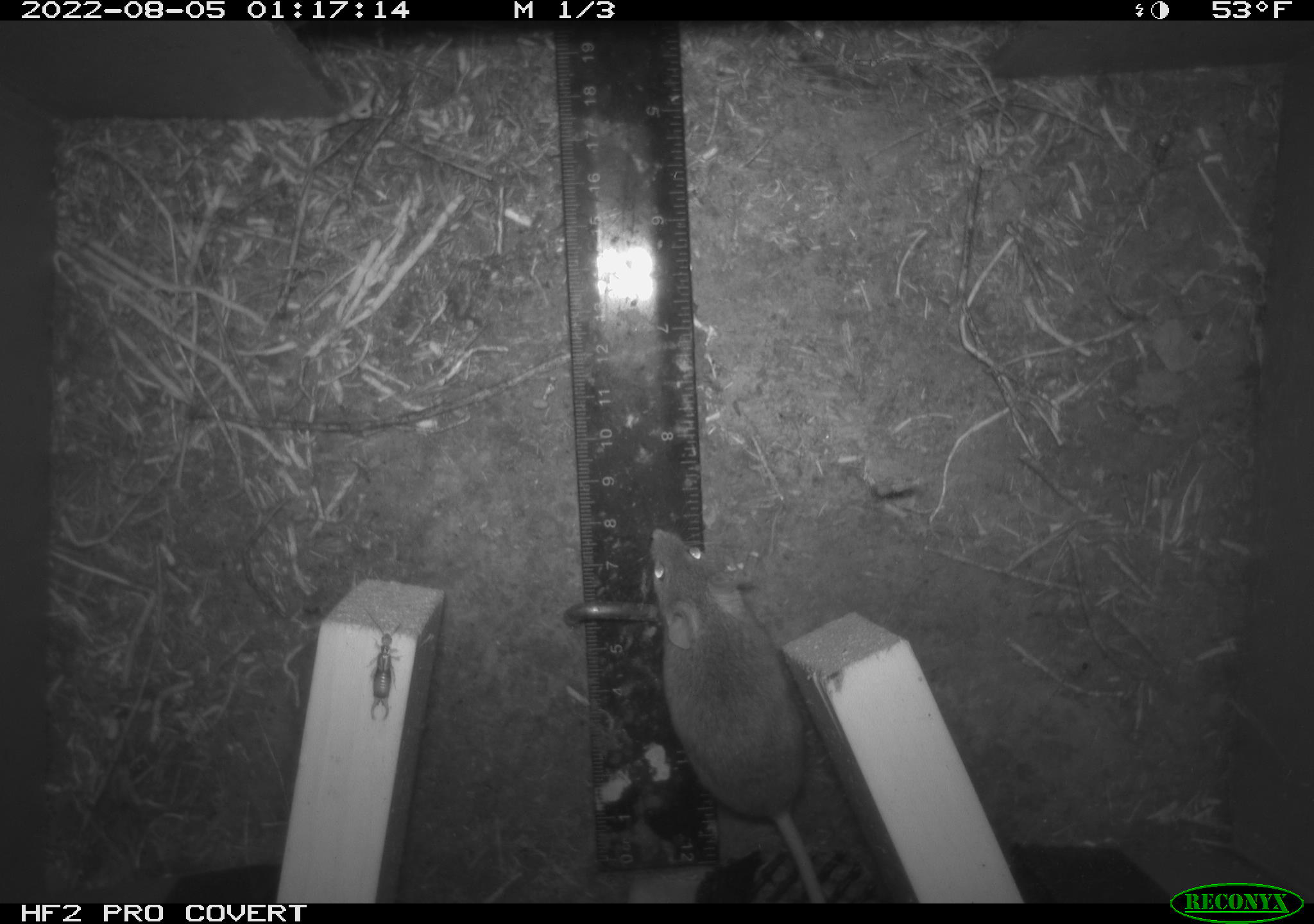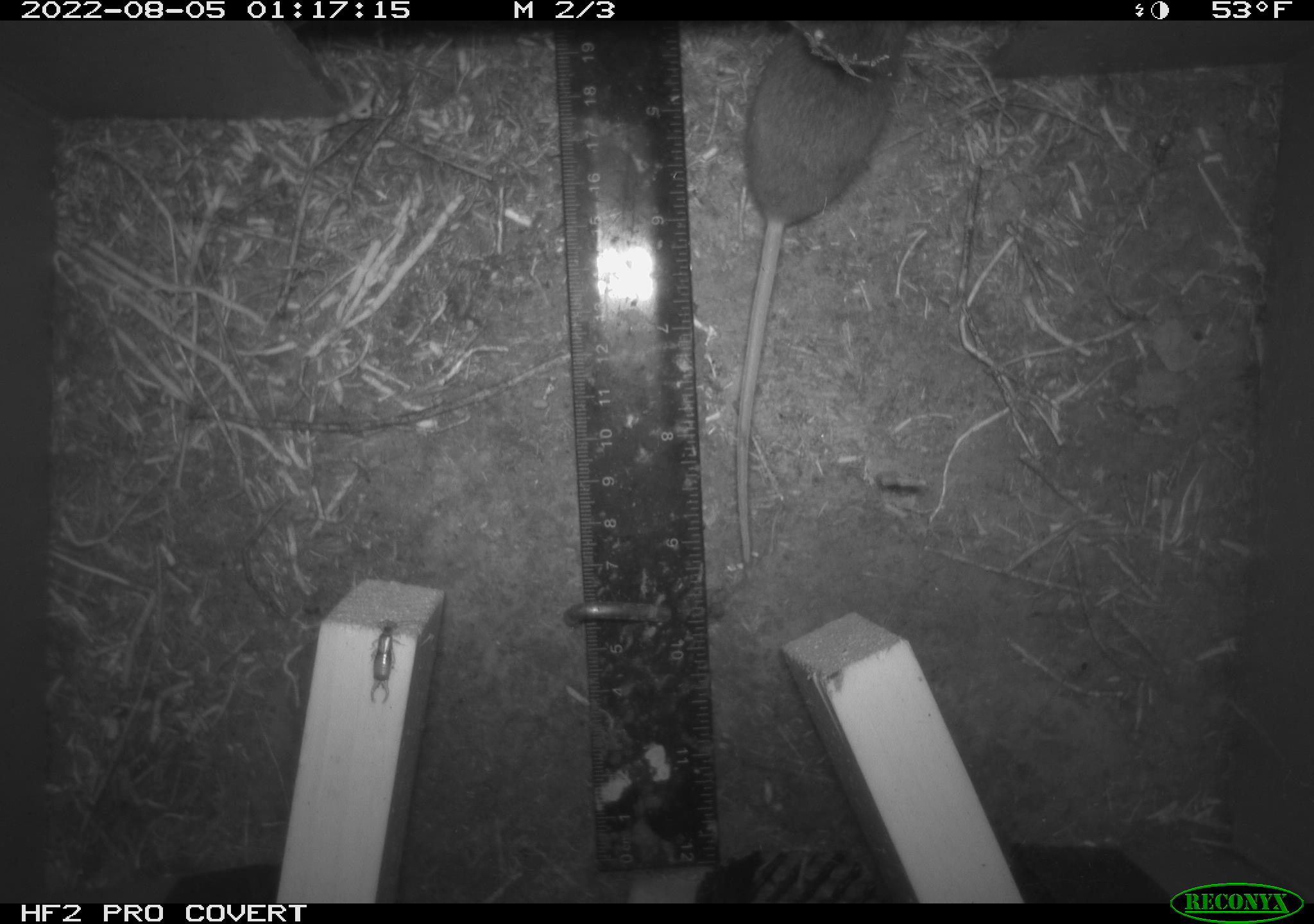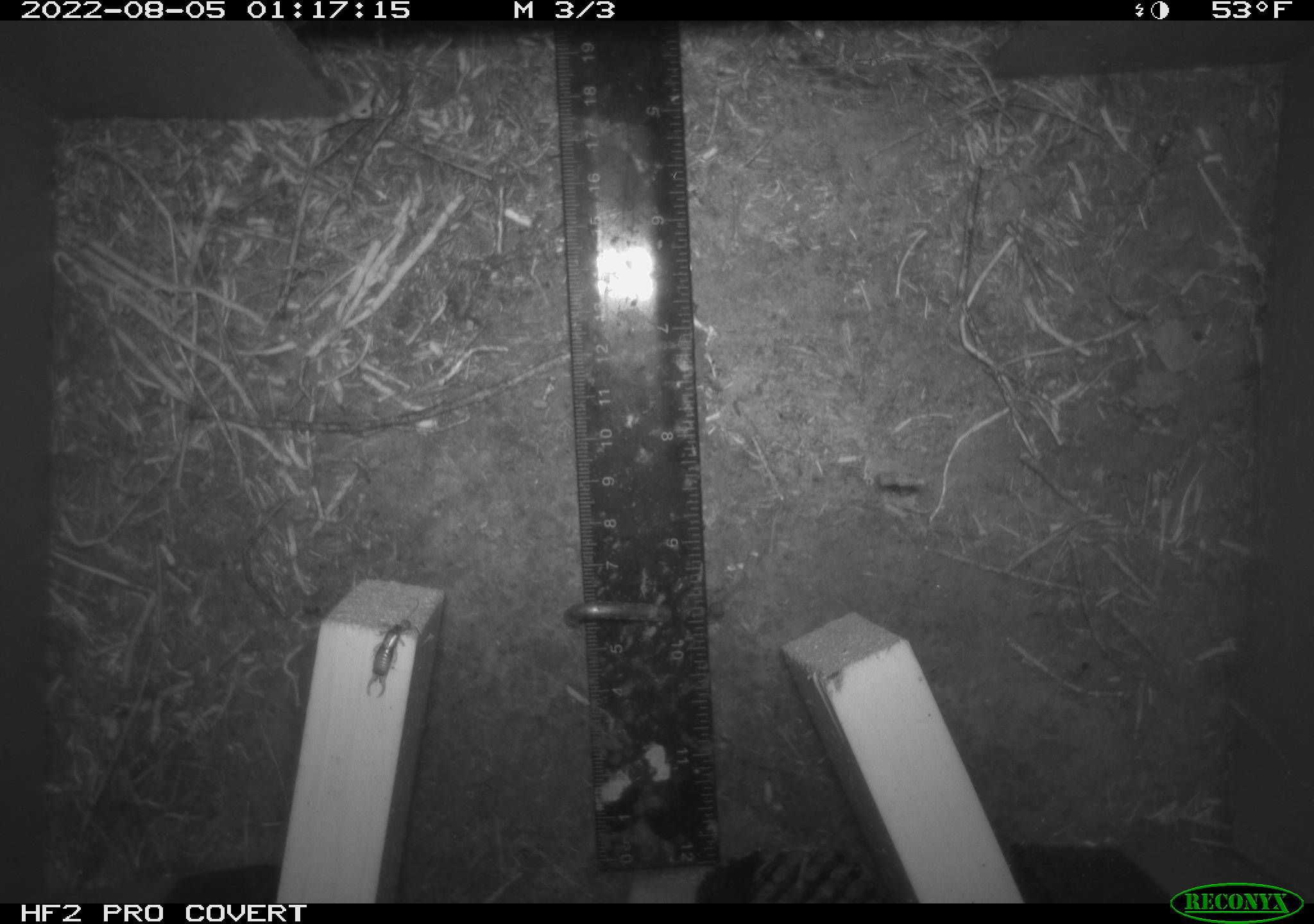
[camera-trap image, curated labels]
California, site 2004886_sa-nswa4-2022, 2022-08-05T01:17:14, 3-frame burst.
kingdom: Animalia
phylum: Chordata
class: Mammalia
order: Rodentia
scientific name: Rodentia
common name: rodent